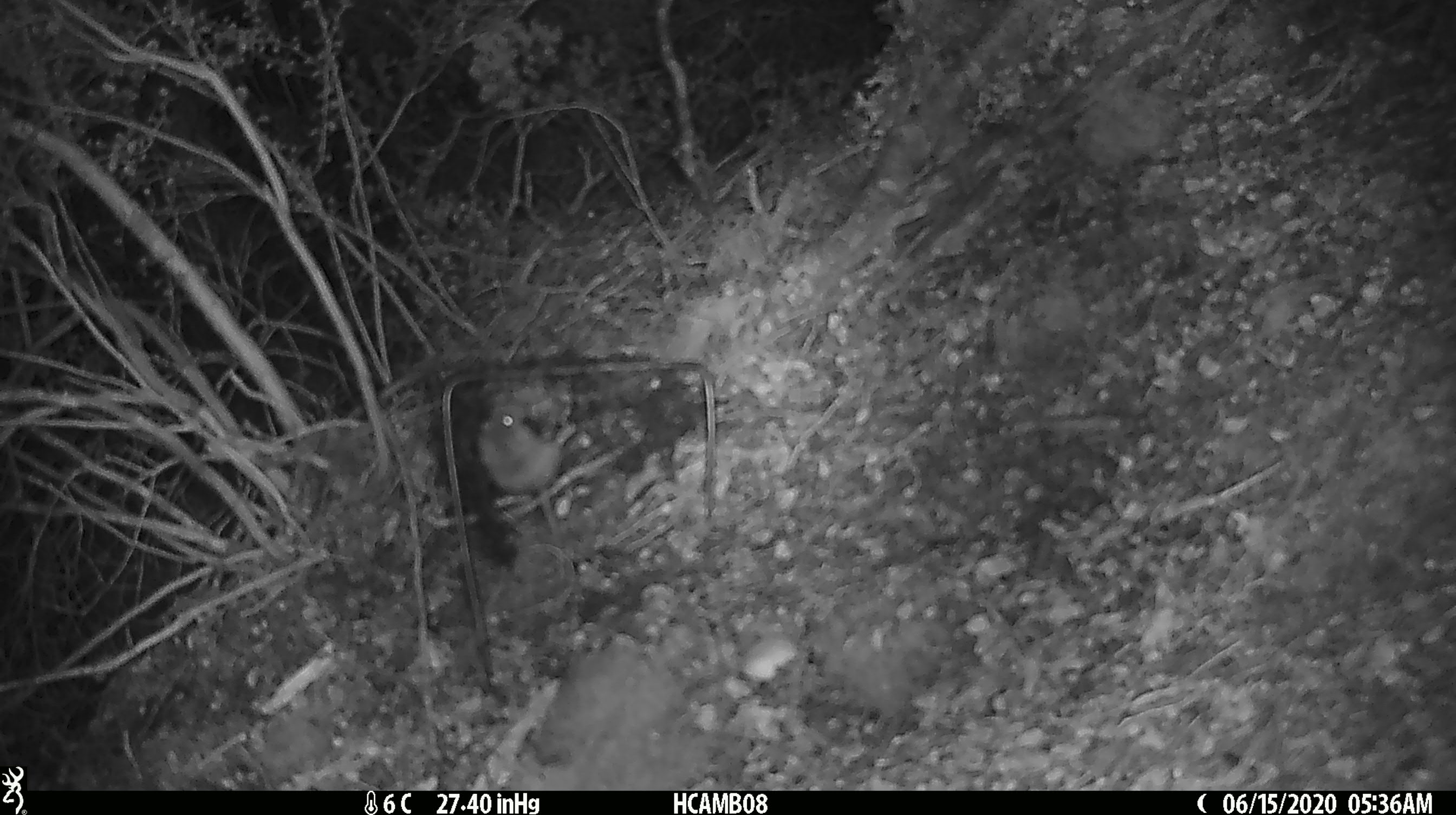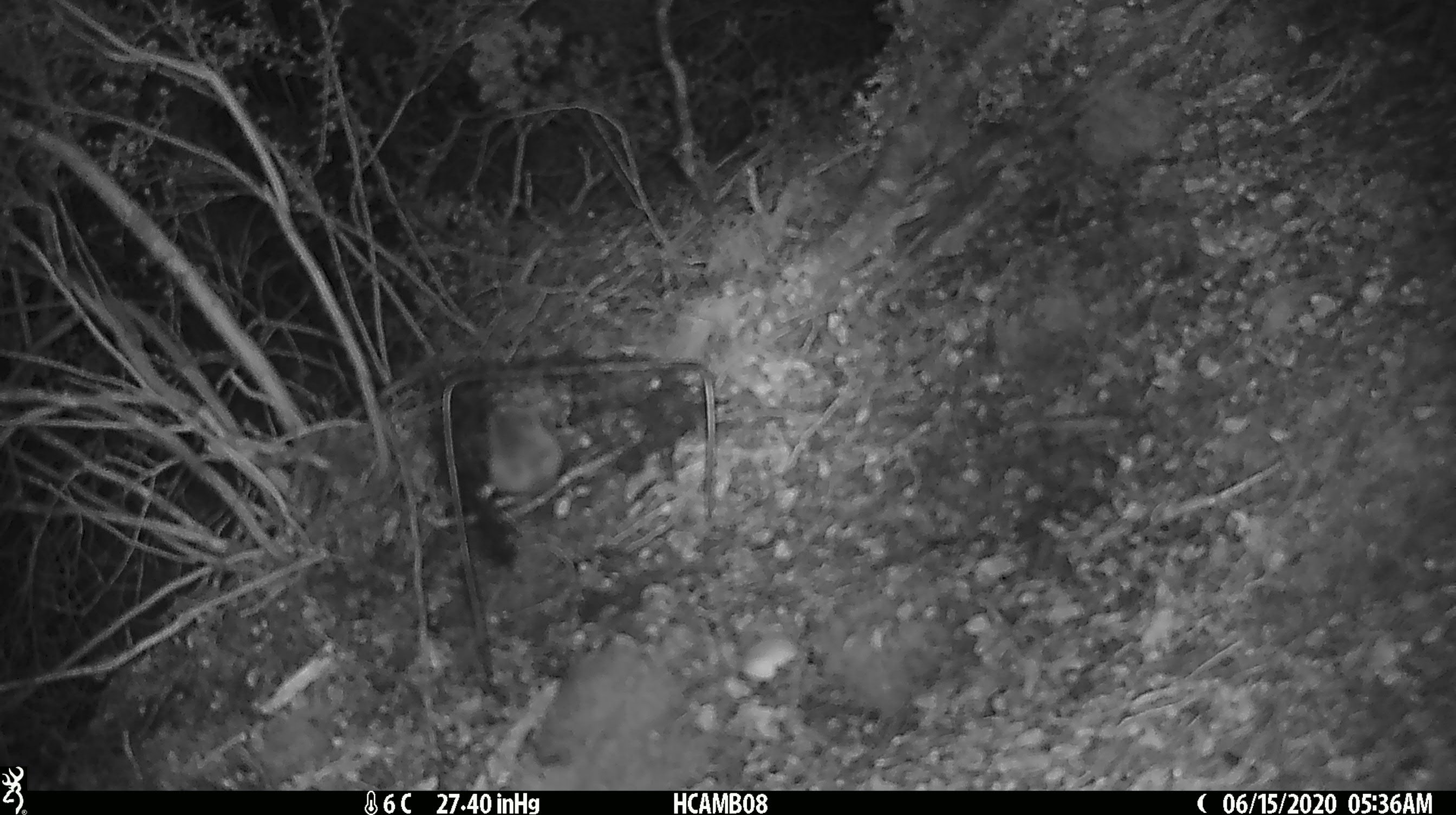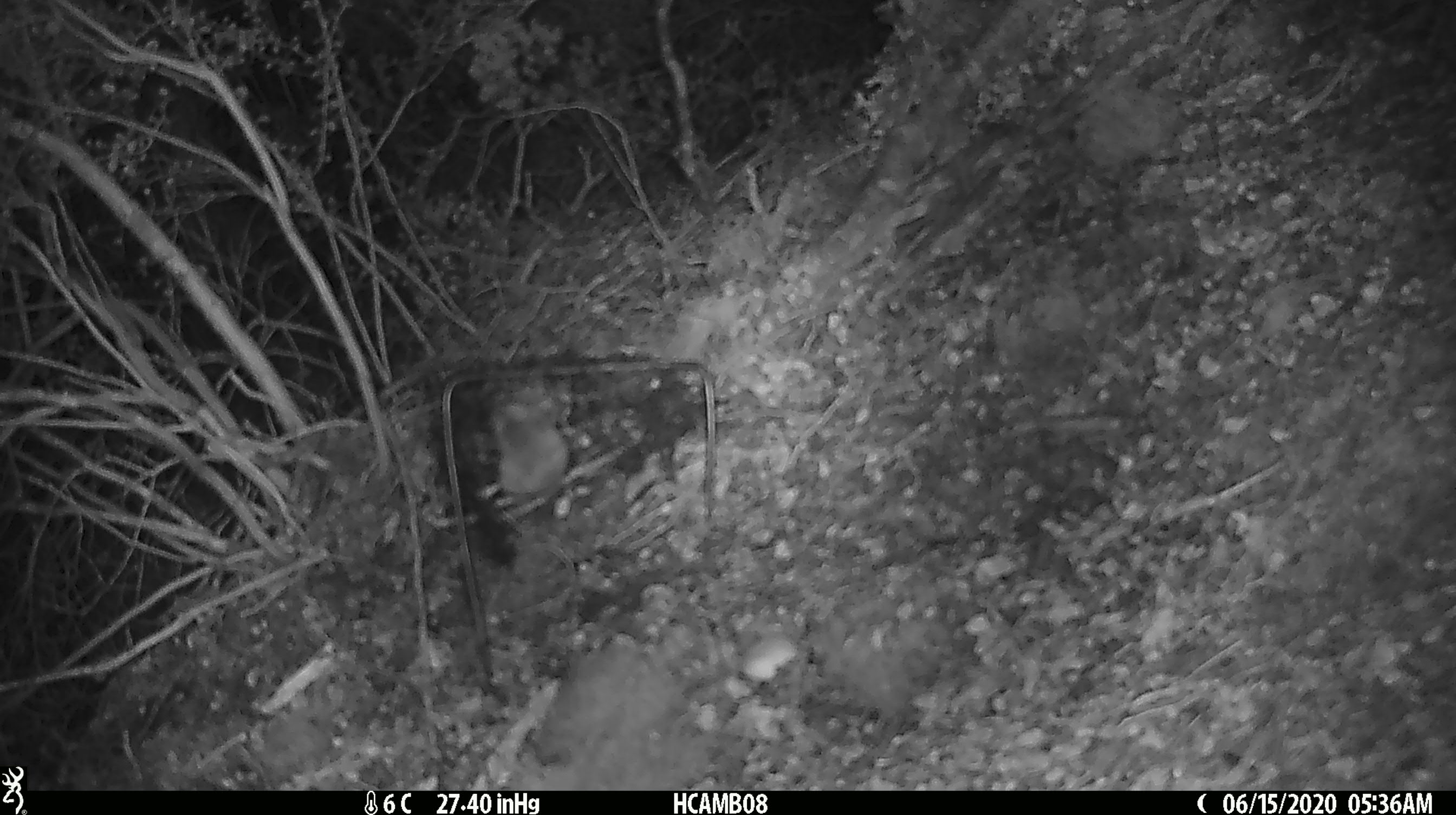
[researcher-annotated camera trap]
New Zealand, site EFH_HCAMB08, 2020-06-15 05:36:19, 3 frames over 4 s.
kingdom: Animalia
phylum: Chordata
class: Mammalia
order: Rodentia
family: Muridae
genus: Mus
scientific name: Mus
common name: mouse